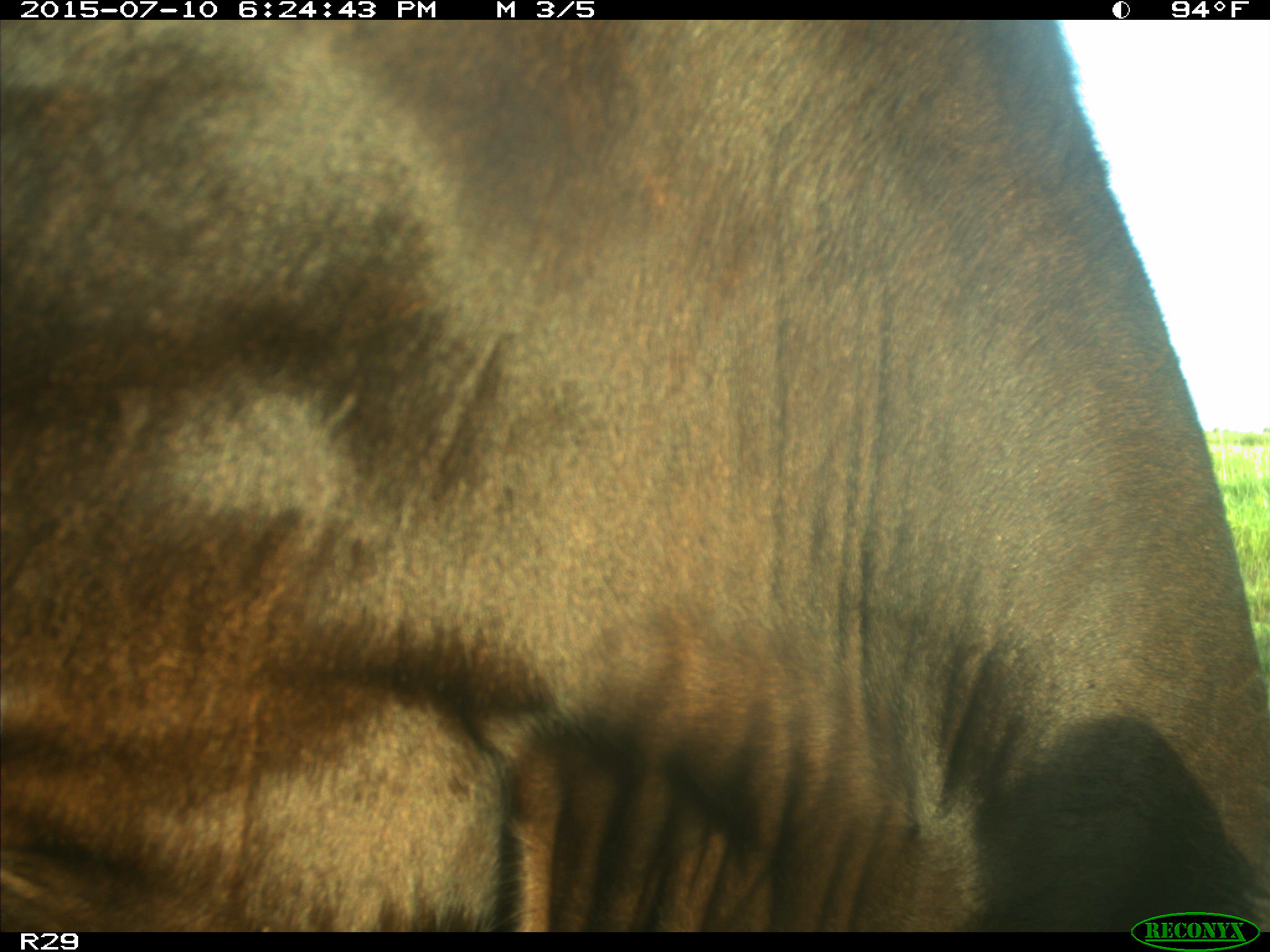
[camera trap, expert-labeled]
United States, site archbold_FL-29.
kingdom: Animalia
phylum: Chordata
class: Mammalia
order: Artiodactyla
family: Bovidae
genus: Bos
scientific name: Bos taurus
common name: domestic cow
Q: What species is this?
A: Bos taurus (domestic cow).